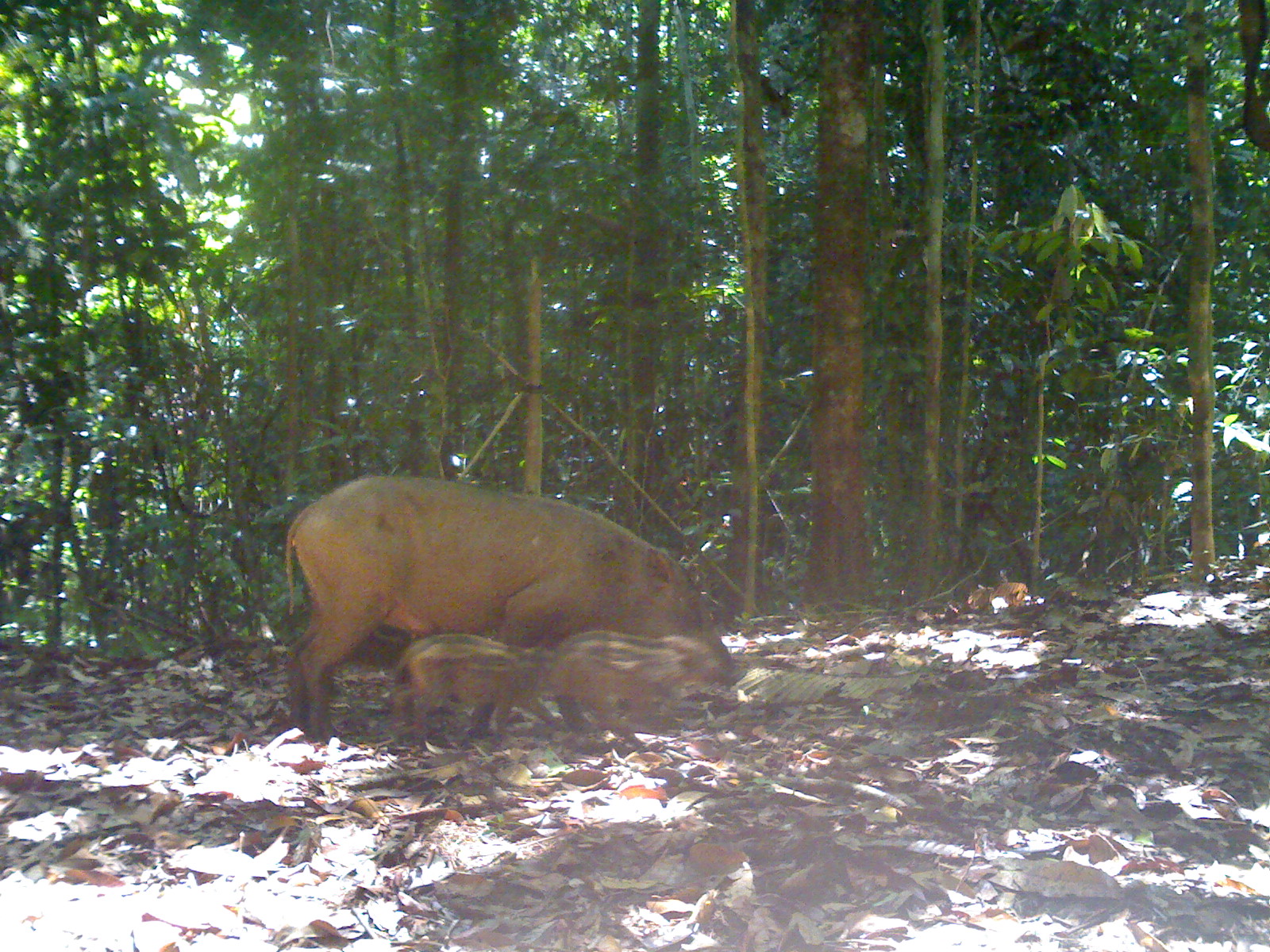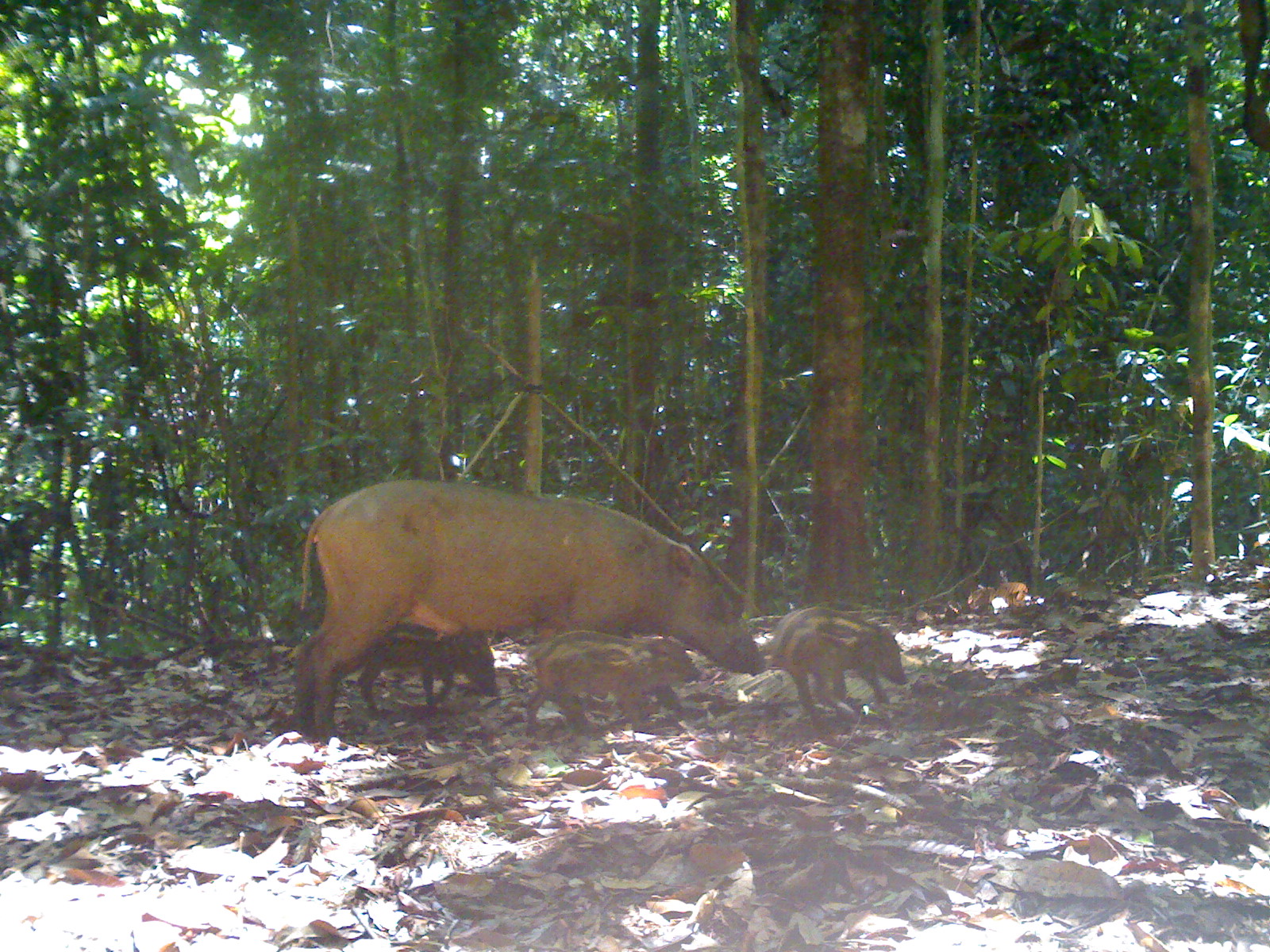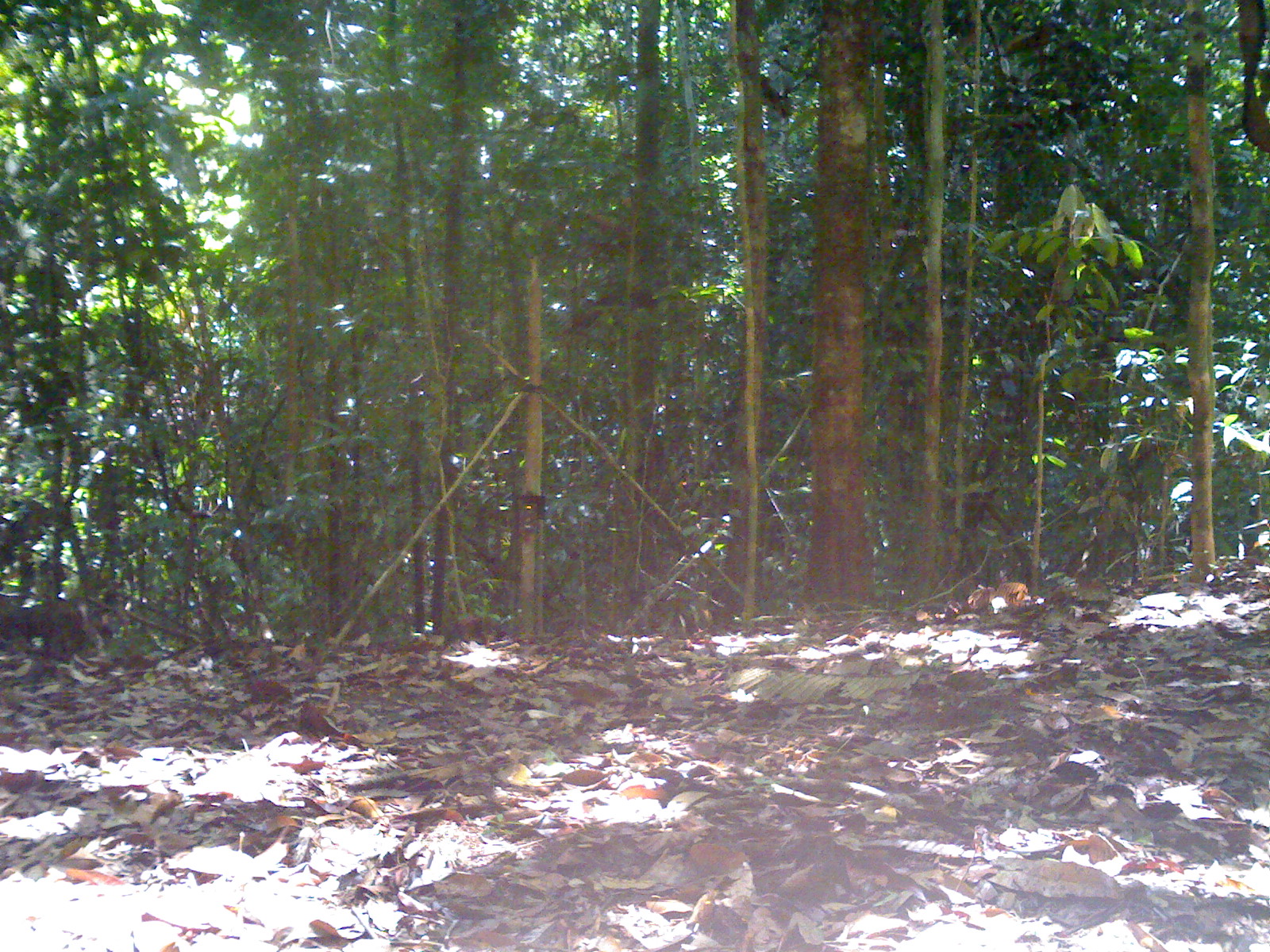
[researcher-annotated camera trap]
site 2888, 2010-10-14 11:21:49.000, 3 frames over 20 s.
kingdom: Animalia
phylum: Chordata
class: Mammalia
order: Artiodactyla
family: Suidae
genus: Sus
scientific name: Sus scrofa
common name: wild boar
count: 3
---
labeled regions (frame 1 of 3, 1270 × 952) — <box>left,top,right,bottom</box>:
sus scrofa: <box>283,472,737,737</box>; <box>548,625,738,741</box>; <box>386,631,549,736</box>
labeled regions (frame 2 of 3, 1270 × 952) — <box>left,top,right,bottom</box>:
sus scrofa: <box>290,480,764,748</box>; <box>522,629,702,734</box>; <box>764,605,909,719</box>; <box>359,623,500,712</box>